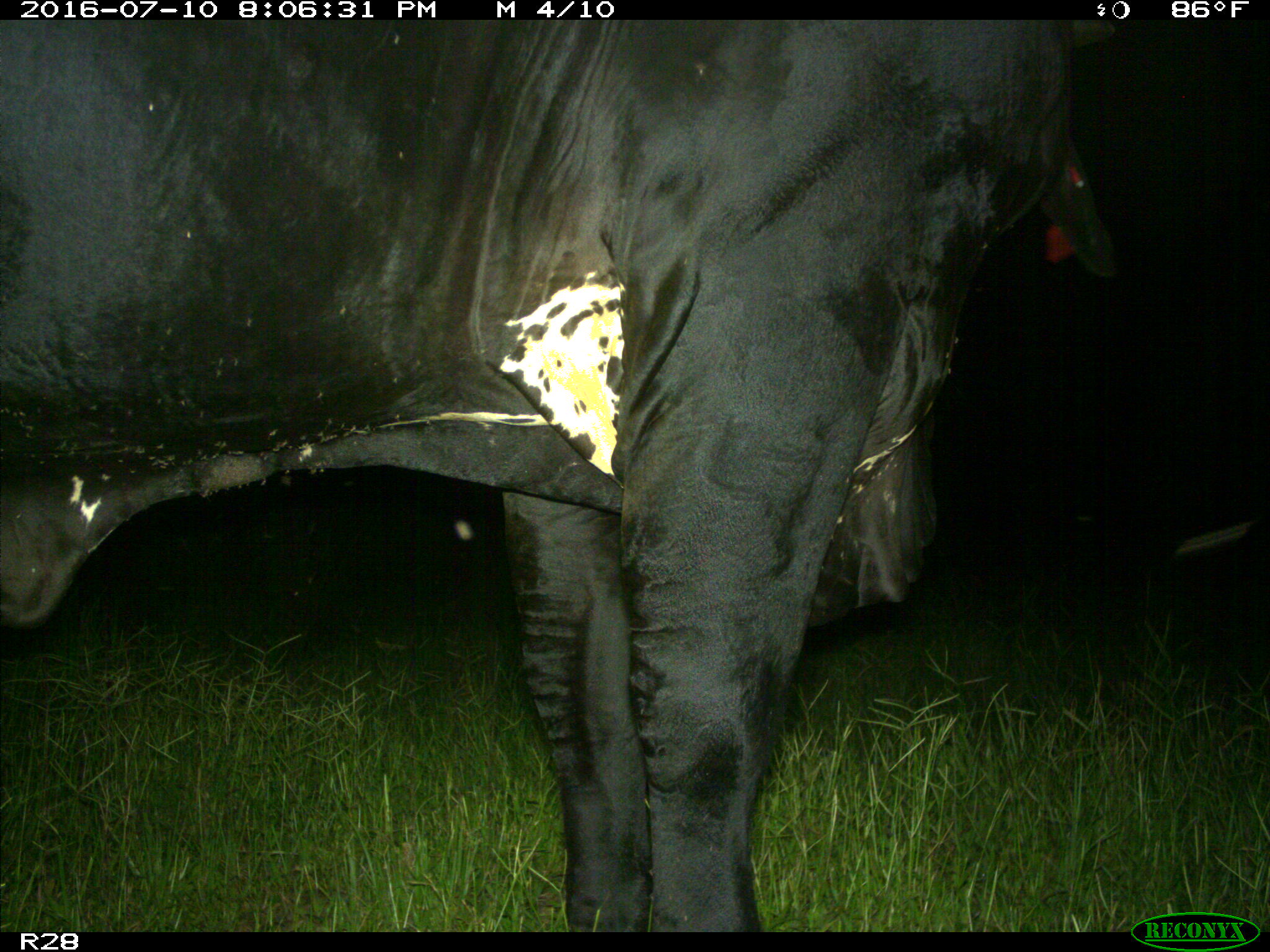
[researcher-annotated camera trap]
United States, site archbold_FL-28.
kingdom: Animalia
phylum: Chordata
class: Mammalia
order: Artiodactyla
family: Bovidae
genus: Bos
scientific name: Bos taurus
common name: domestic cow